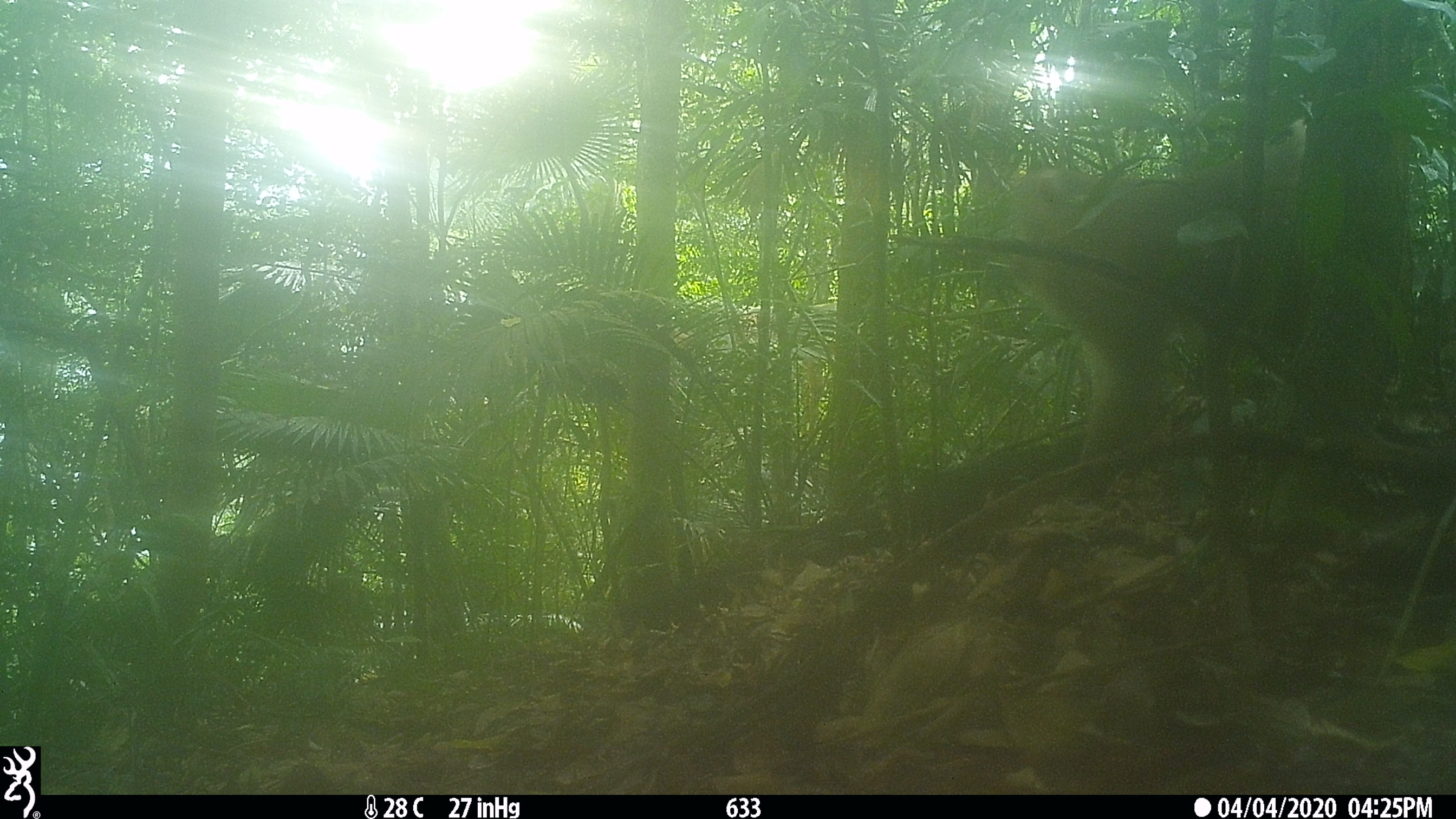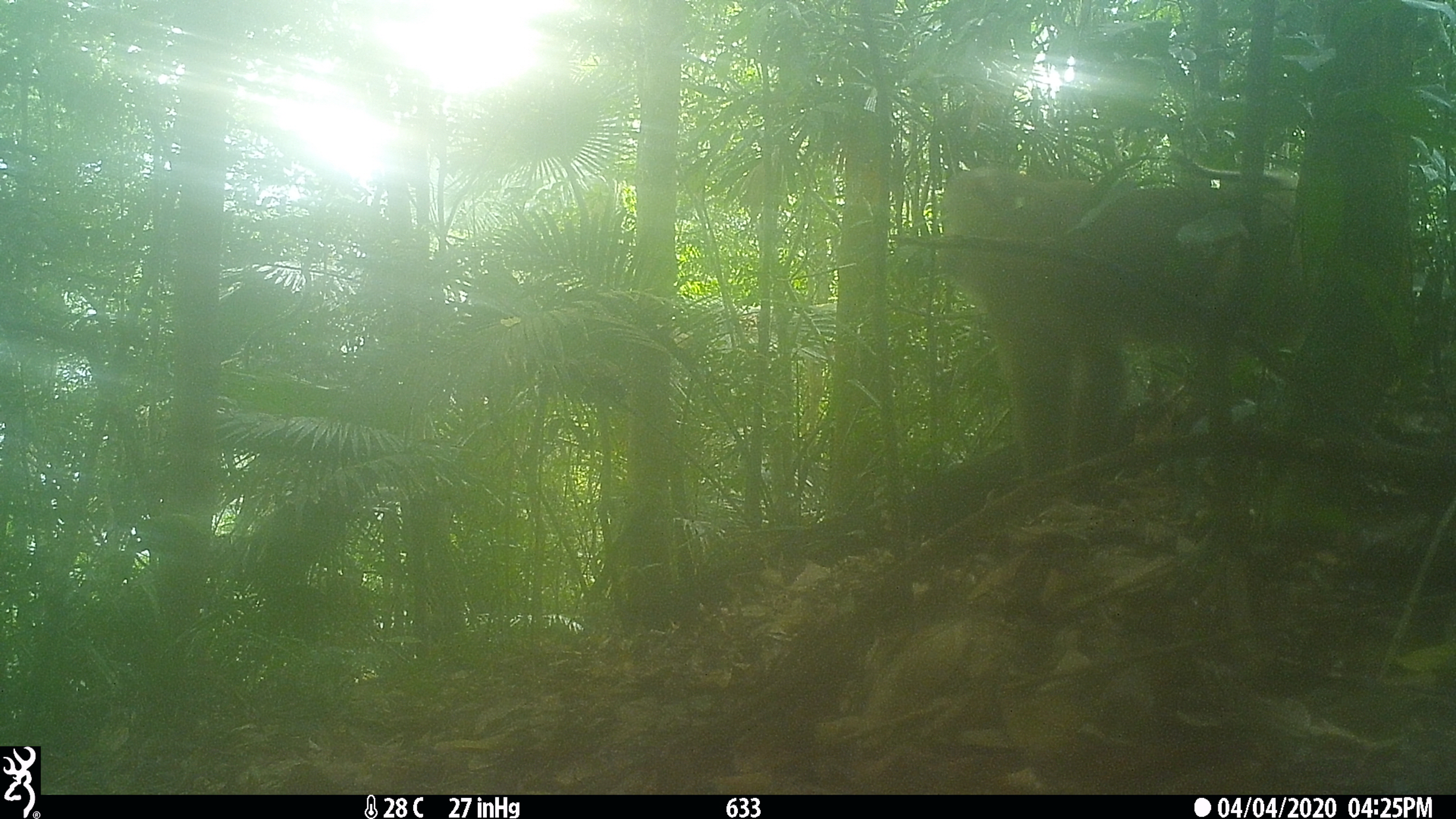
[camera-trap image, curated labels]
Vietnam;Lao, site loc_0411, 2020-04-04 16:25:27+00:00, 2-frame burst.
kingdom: Animalia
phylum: Chordata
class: Mammalia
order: Primates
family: Cercopithecidae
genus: Macaca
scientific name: Macaca nemestrina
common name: pig-tailed macaque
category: pig tailed macaque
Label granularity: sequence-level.